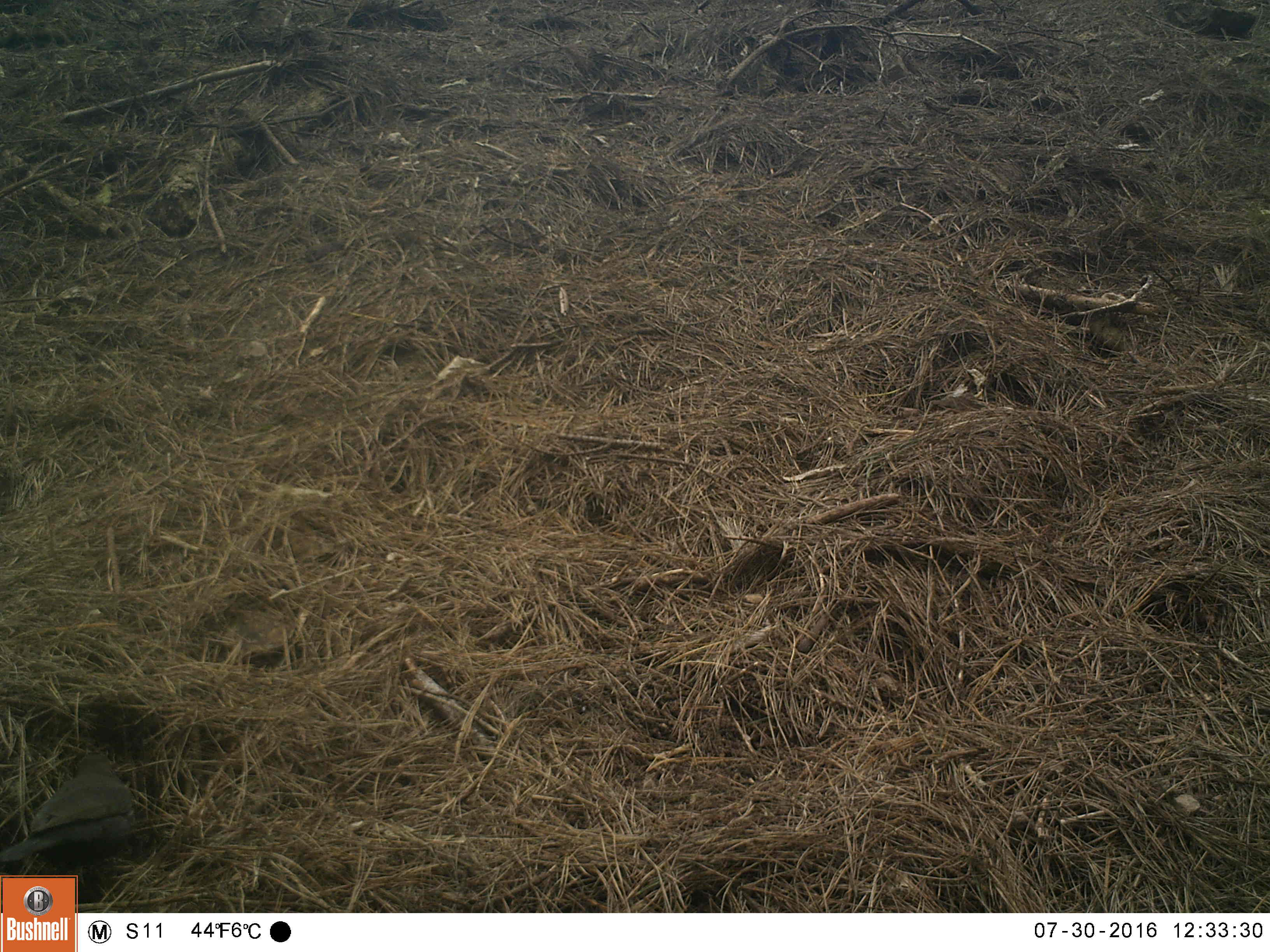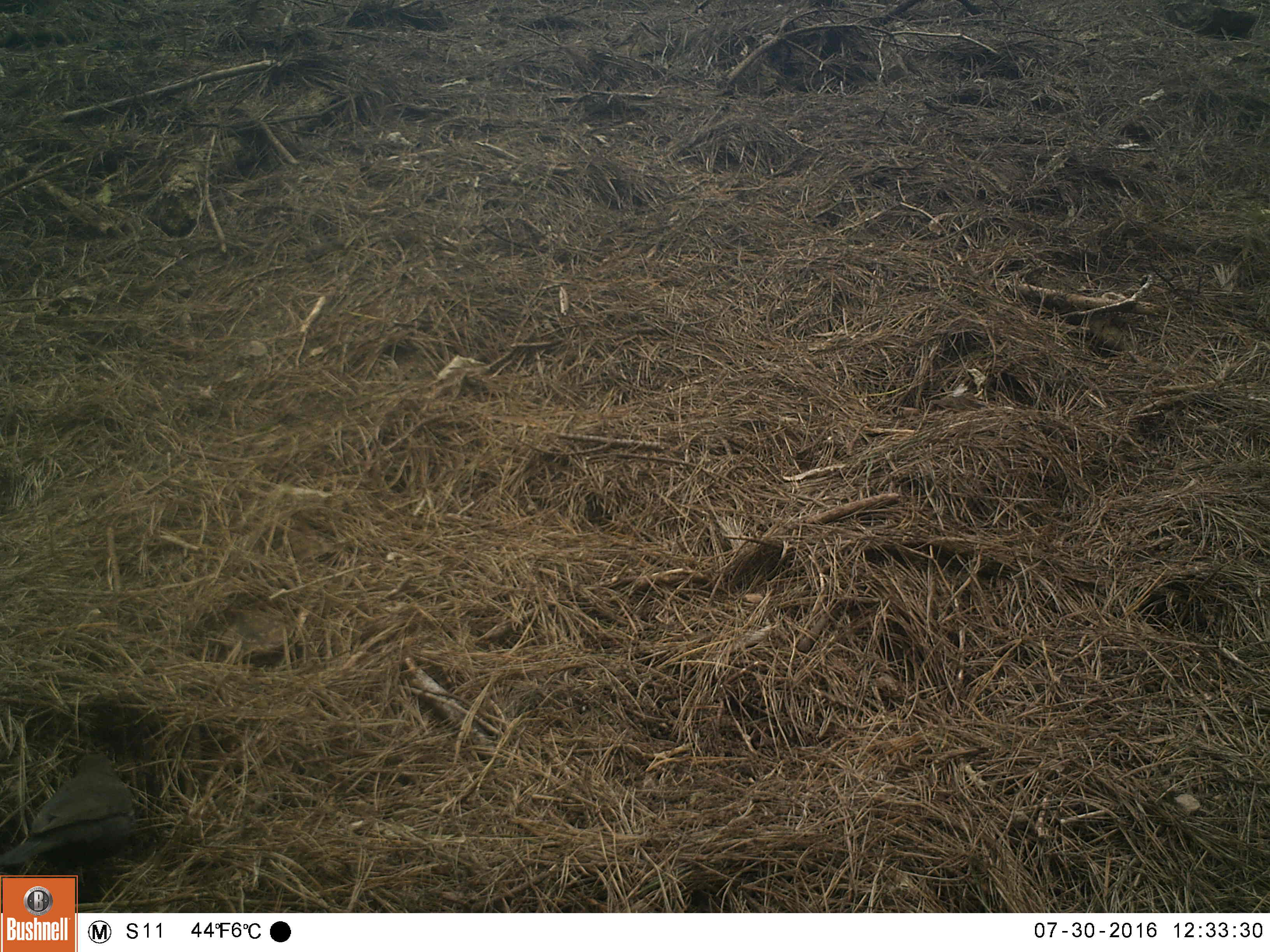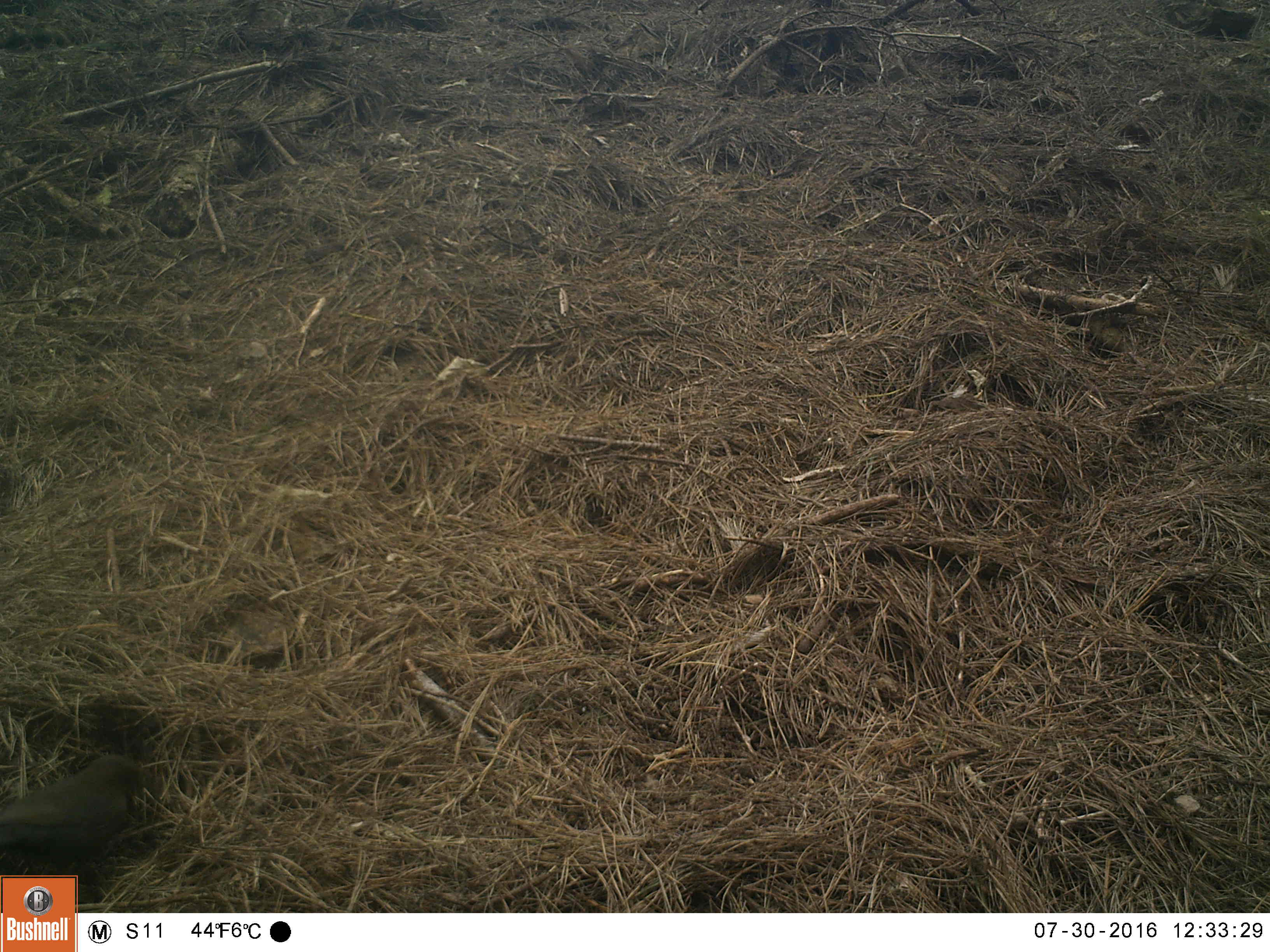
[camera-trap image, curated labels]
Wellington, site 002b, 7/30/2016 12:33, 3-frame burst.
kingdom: Animalia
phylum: Chordata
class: Aves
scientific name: Aves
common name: bird